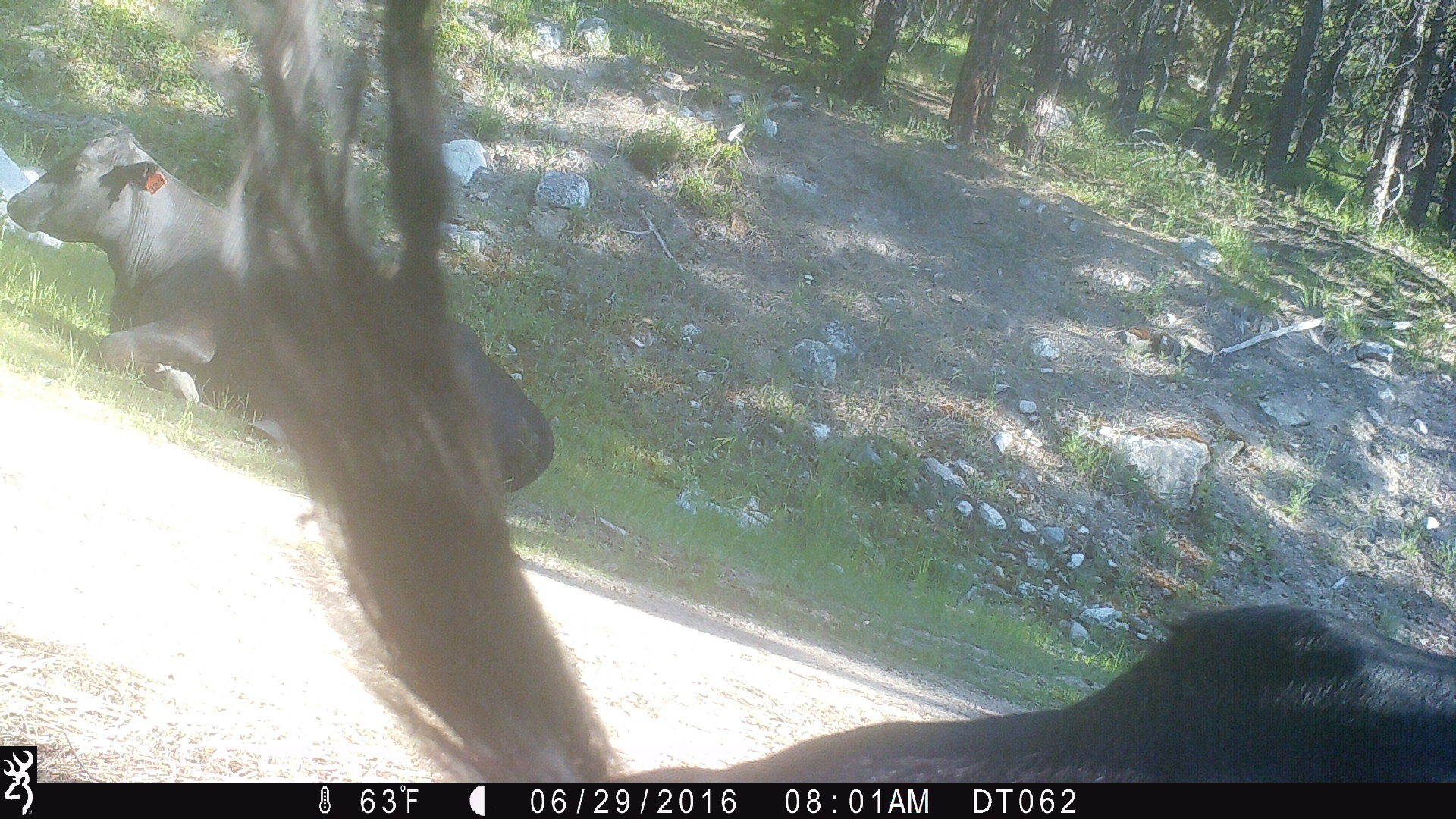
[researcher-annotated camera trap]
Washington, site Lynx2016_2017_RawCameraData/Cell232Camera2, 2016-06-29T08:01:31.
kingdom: Animalia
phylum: Chordata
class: Mammalia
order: Artiodactyla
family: Bovidae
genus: Bos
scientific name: Bos taurus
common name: domestic cattle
Domestic cattle (Bos taurus). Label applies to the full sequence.